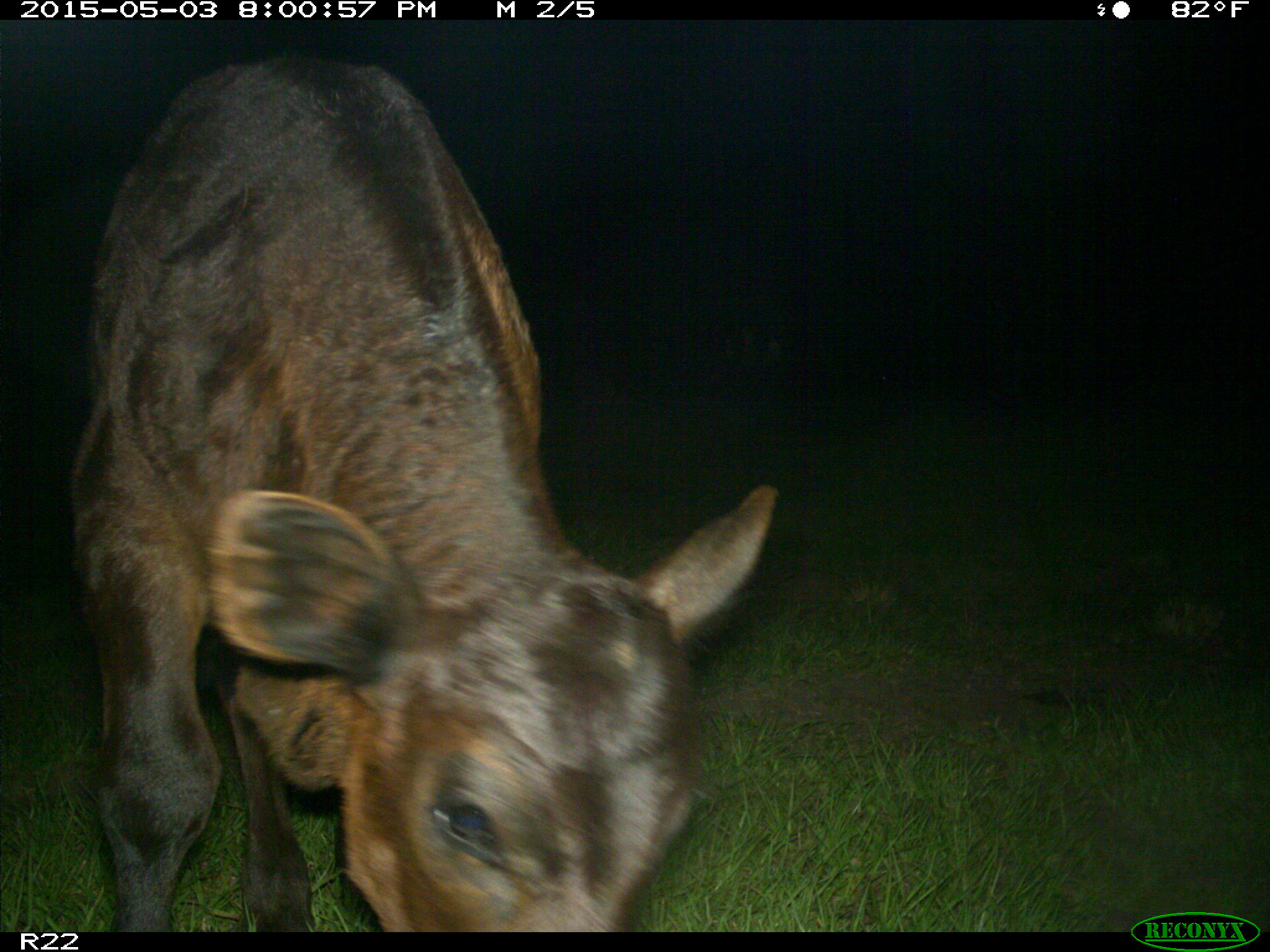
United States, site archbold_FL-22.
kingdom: Animalia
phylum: Chordata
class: Mammalia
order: Artiodactyla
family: Bovidae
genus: Bos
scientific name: Bos taurus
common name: domestic cow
Bos taurus (domestic cow).